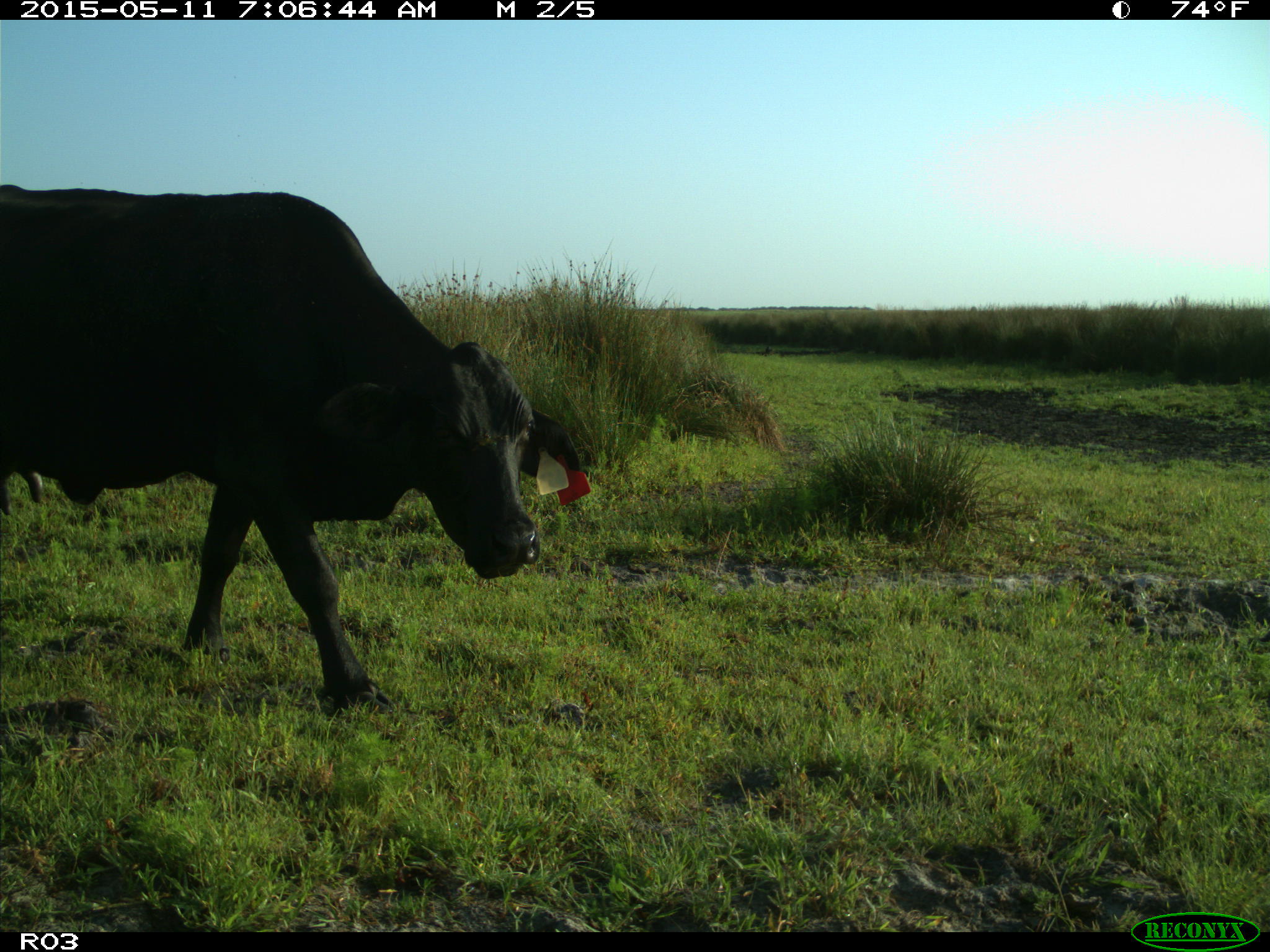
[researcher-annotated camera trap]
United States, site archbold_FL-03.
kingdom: Animalia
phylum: Chordata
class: Mammalia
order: Artiodactyla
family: Bovidae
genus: Bos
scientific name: Bos taurus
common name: domestic cow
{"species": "Bos taurus (domestic cow)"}